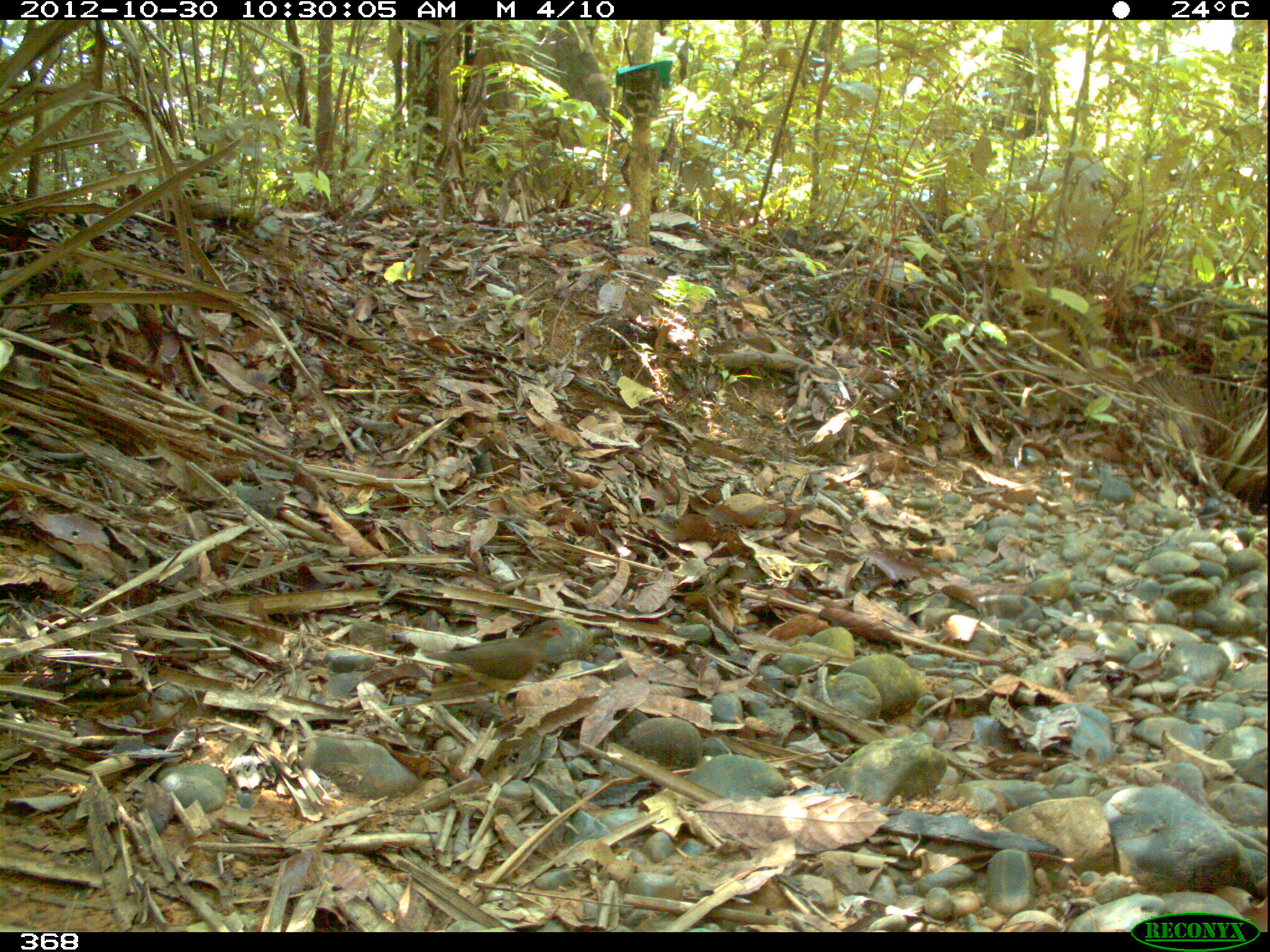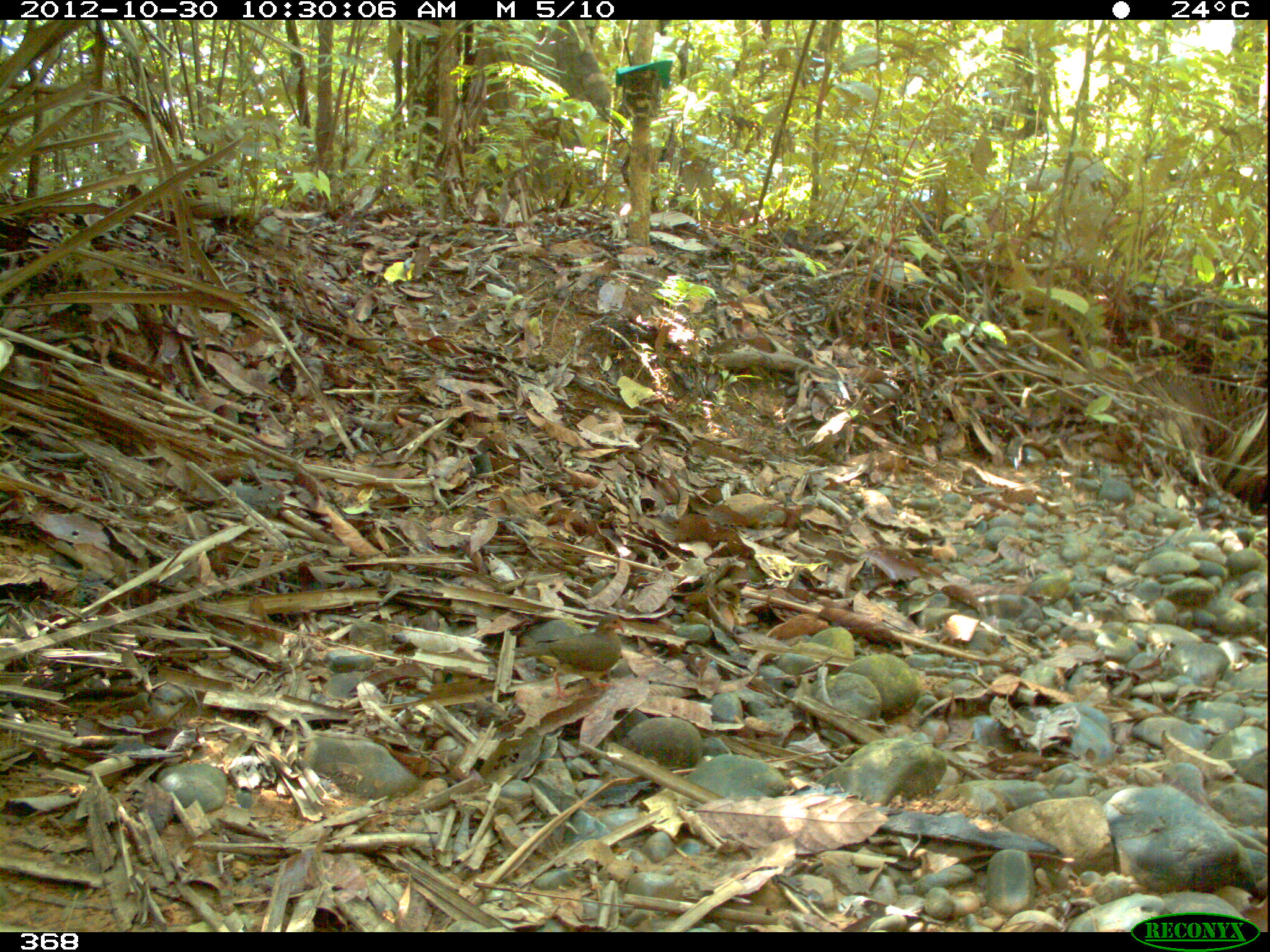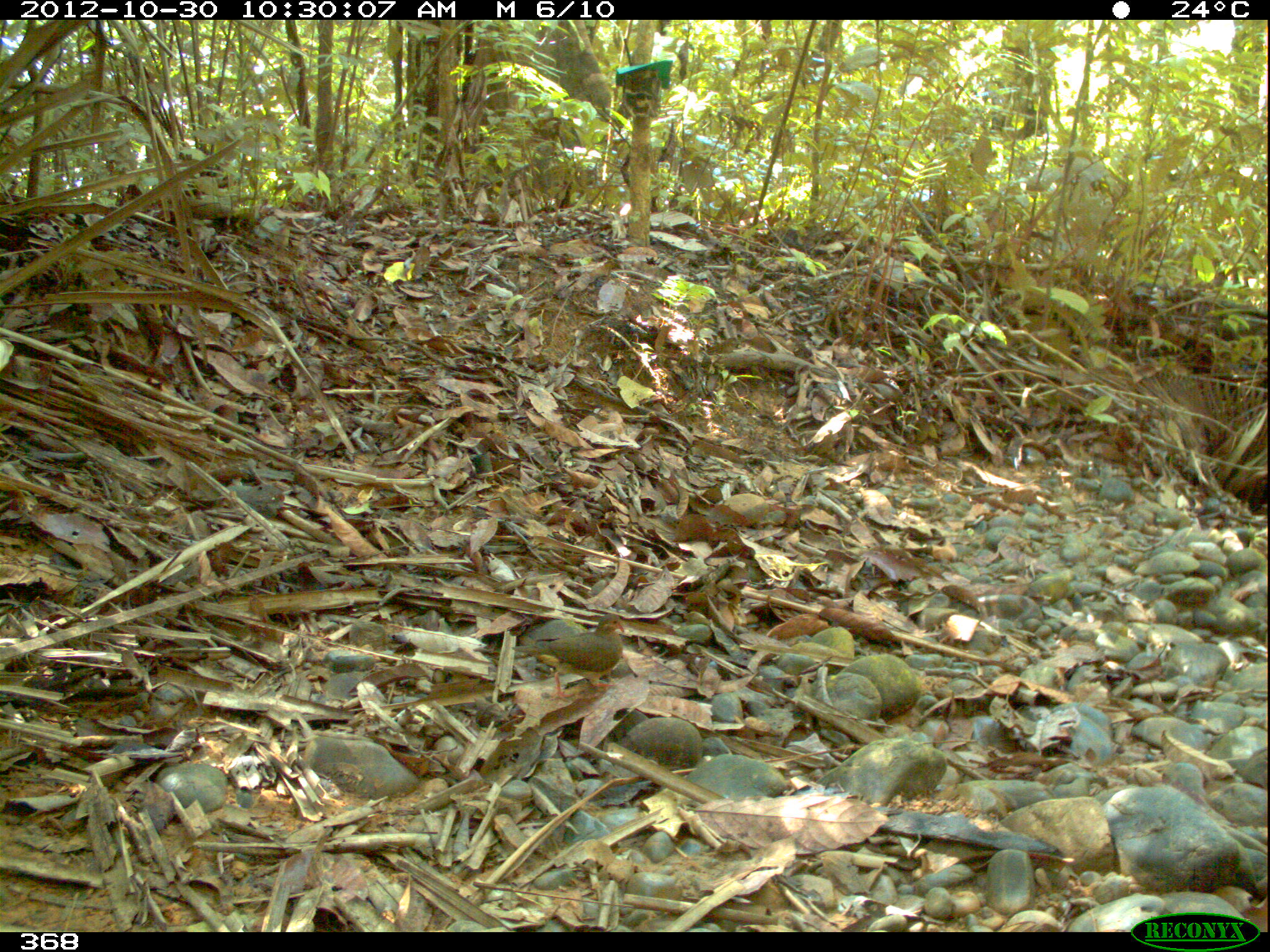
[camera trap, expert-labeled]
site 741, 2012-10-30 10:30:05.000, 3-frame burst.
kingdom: Animalia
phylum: Chordata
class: Aves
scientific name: Aves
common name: bird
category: unknown bird